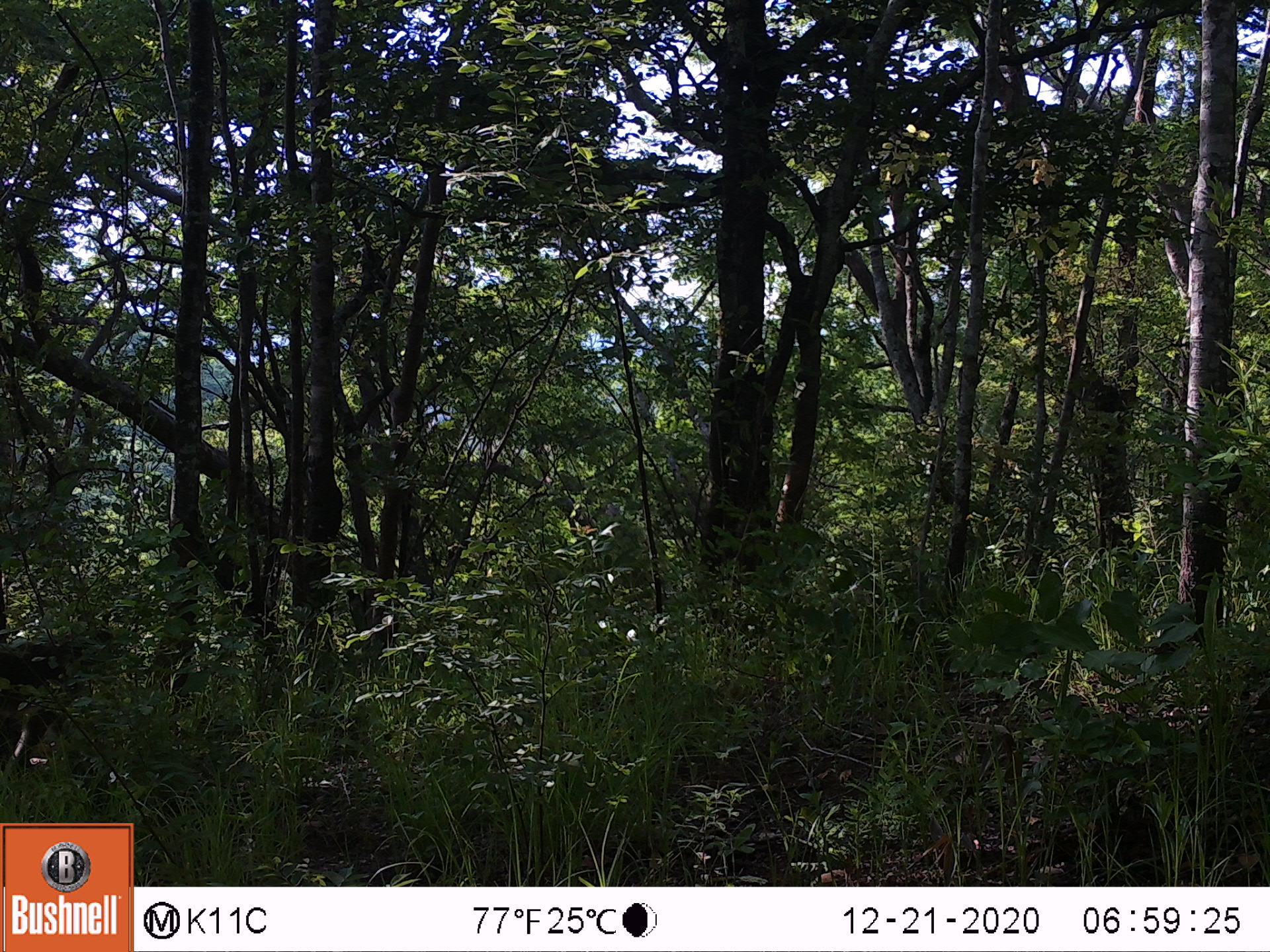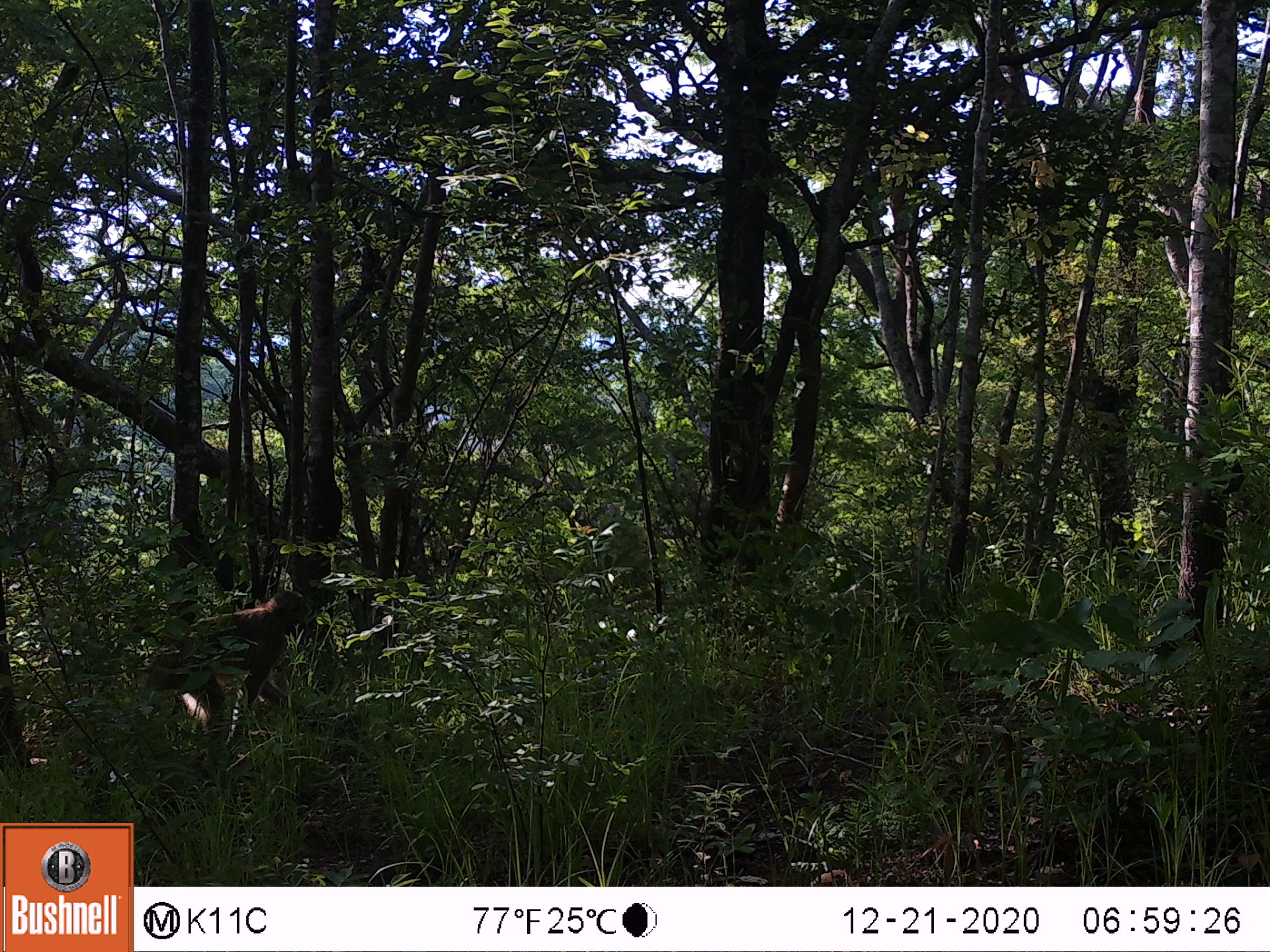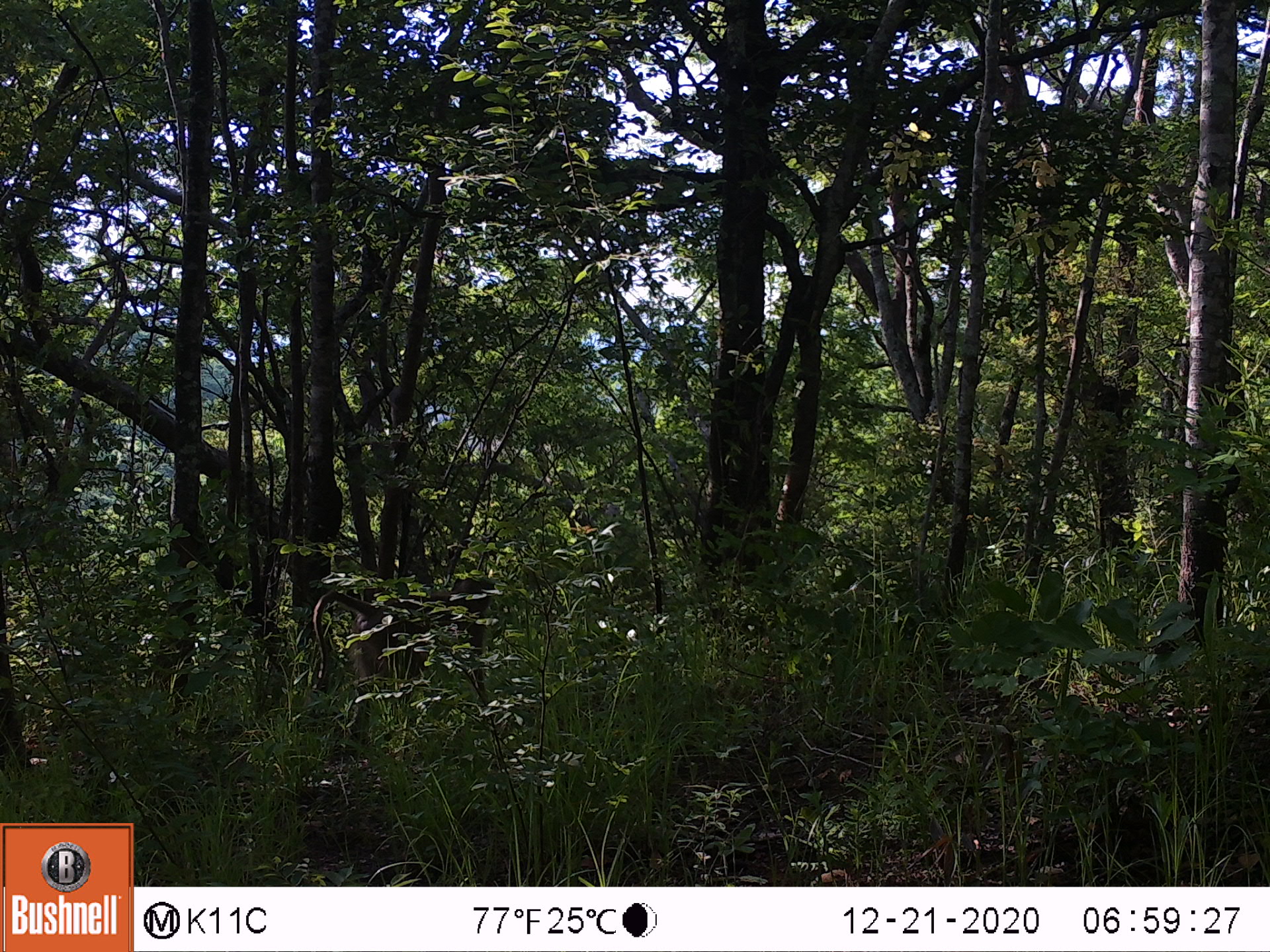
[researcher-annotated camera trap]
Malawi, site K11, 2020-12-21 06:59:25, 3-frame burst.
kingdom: Animalia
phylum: Chordata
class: Mammalia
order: Primates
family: Cercopithecidae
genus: Papio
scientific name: Papio cynocephalus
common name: yellow baboon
Yellow baboon (Papio cynocephalus), count 1.